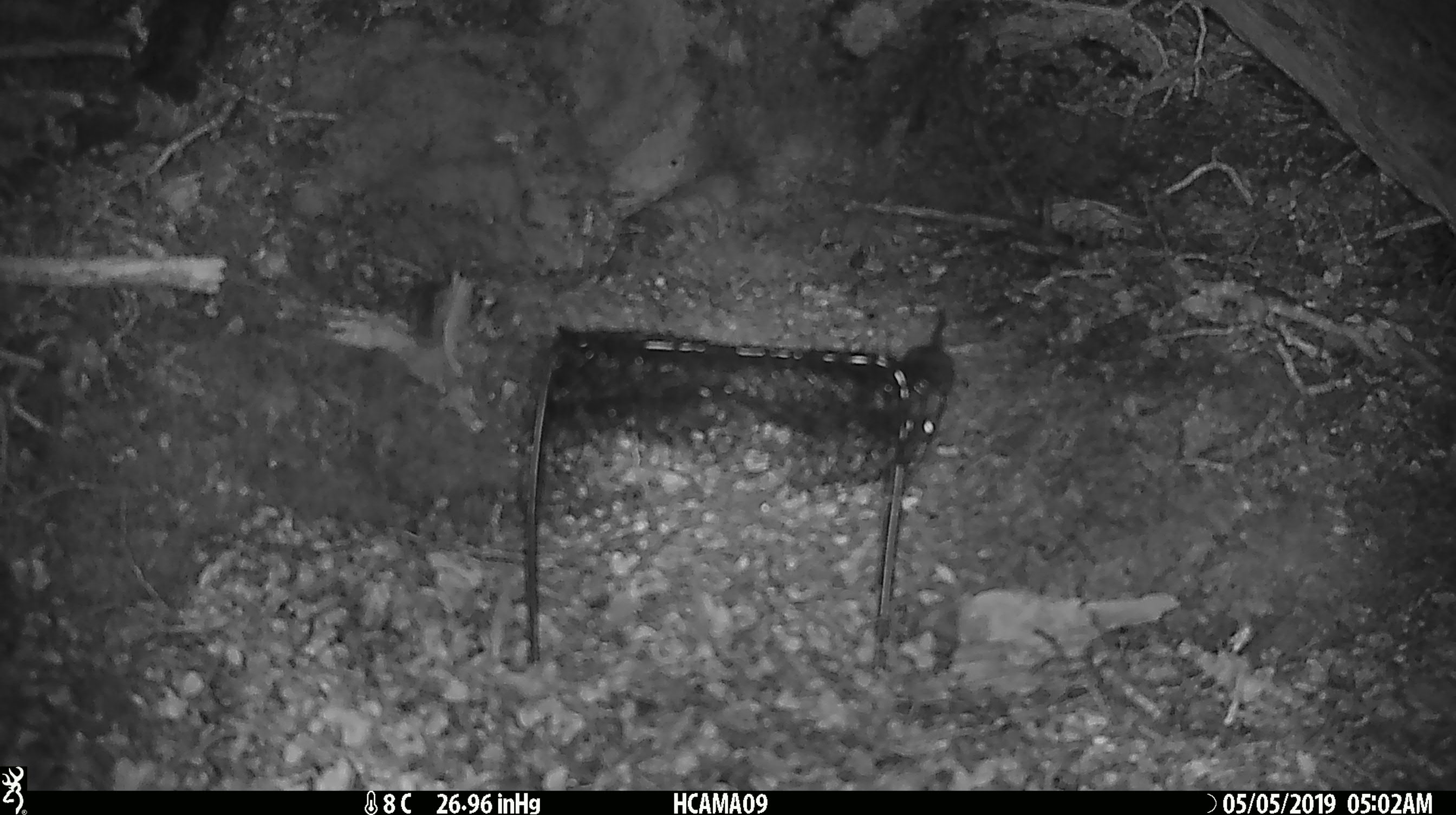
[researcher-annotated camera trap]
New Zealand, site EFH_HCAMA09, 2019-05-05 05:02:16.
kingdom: Animalia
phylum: Chordata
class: Mammalia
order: Rodentia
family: Muridae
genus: Rattus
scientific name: Rattus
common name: rat